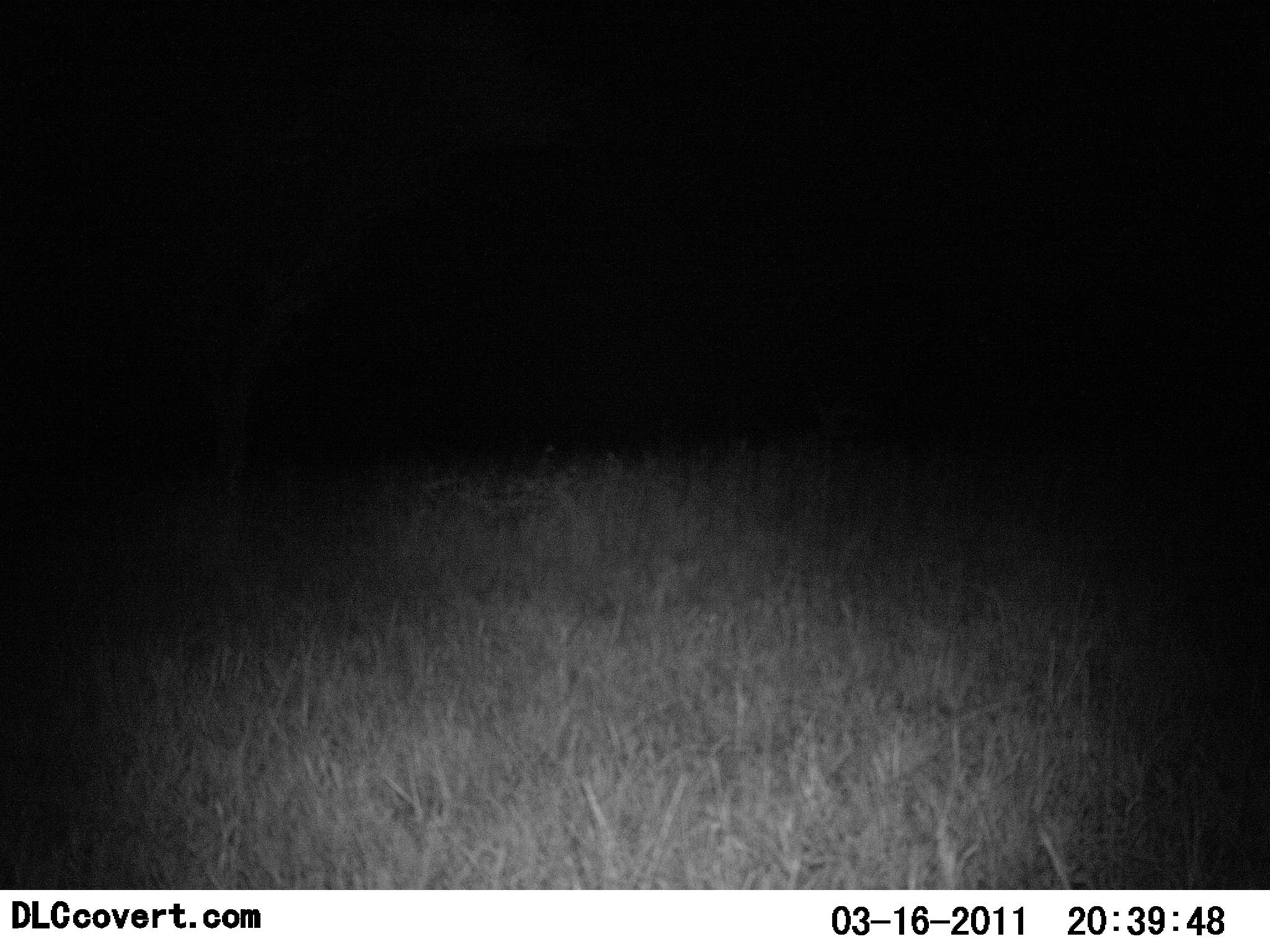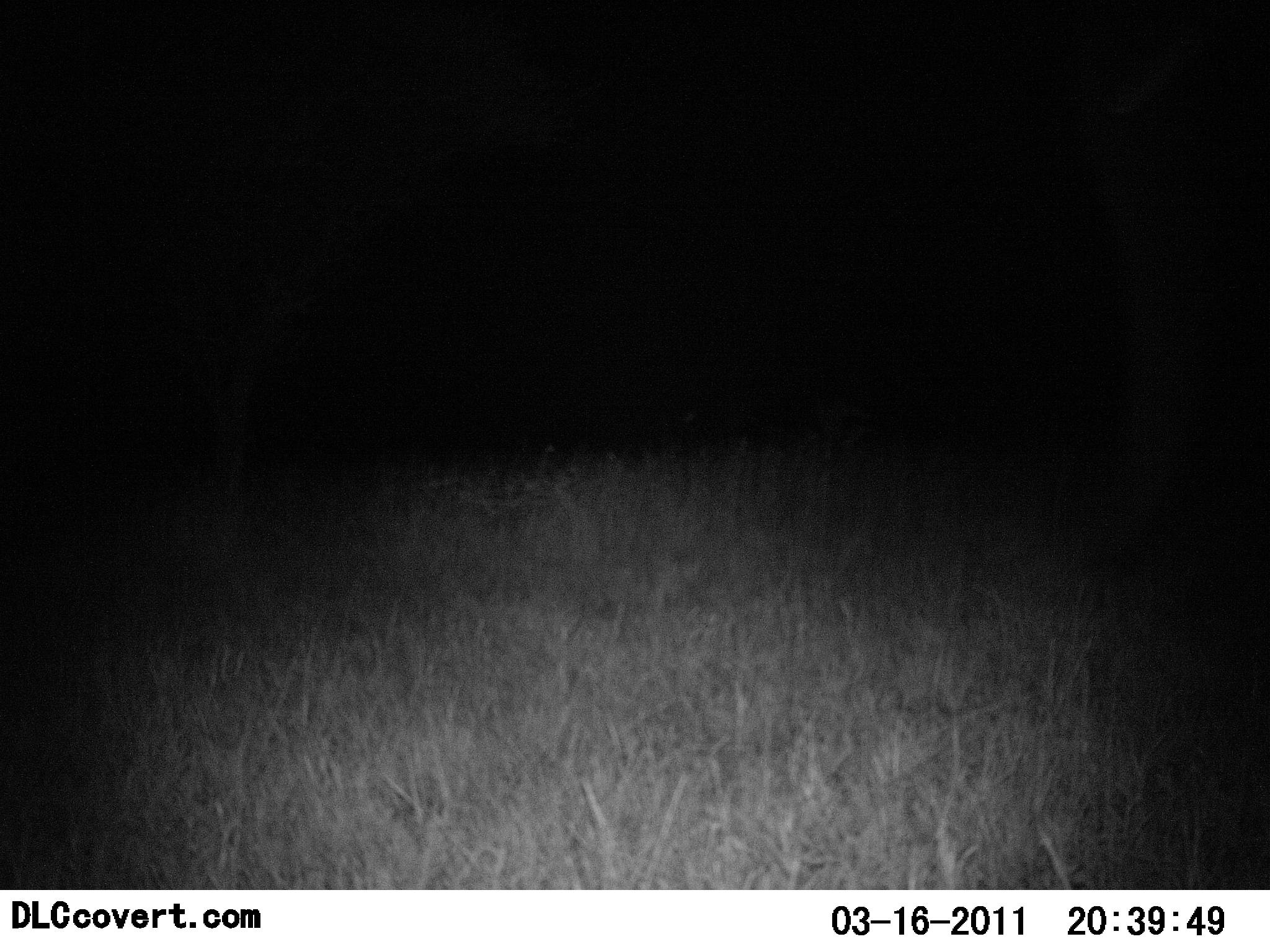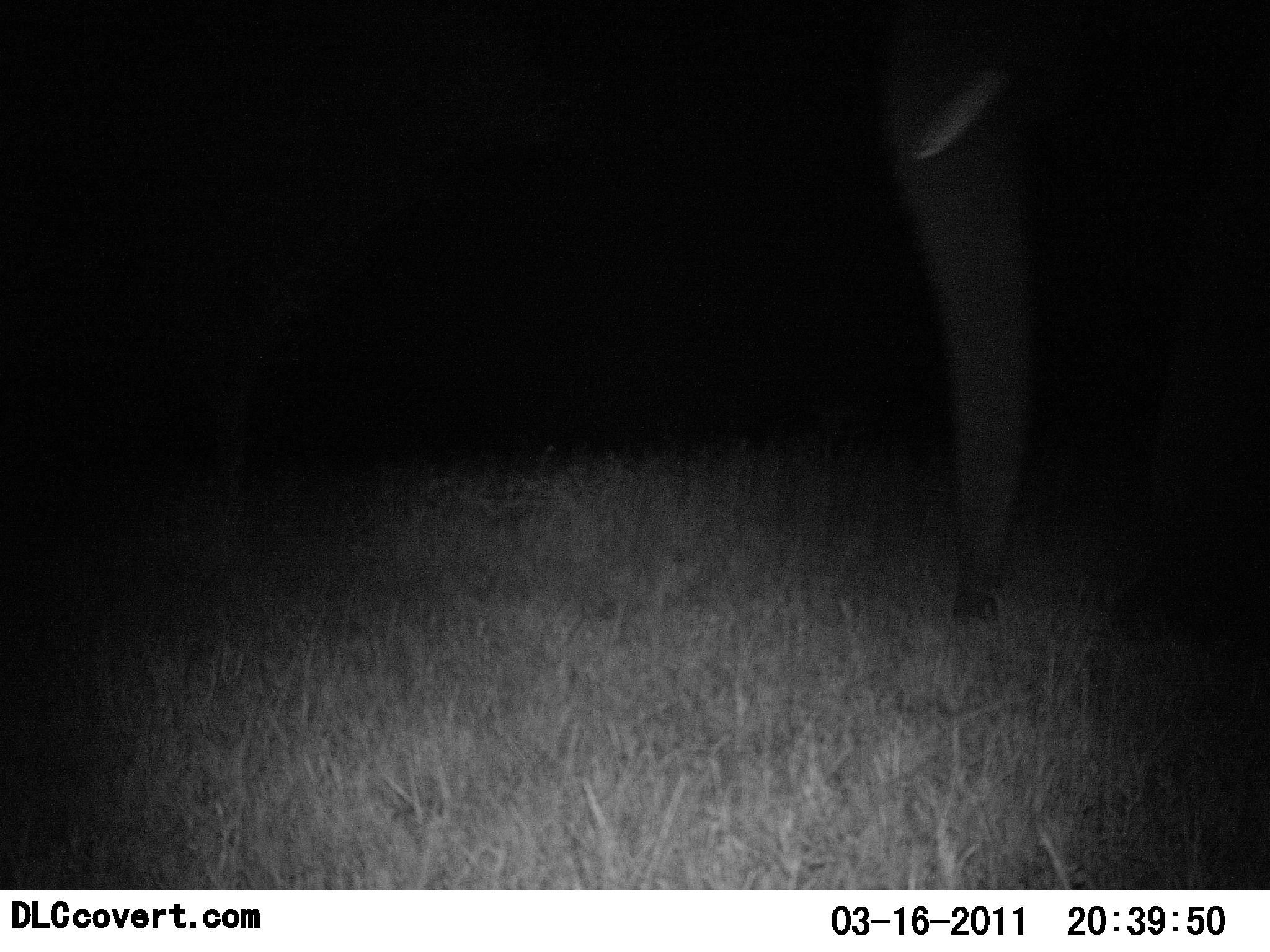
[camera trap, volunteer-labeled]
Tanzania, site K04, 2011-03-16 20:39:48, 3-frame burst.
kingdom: Animalia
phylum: Chordata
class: Mammalia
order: Proboscidea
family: Elephantidae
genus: Loxodonta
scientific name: Loxodonta africana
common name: african bush elephant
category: elephant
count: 1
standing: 7%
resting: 0%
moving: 100%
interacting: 0%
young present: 0%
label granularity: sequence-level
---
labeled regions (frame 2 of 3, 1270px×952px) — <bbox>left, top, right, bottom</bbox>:
animal: <bbox>1057, 0, 1270, 606</bbox>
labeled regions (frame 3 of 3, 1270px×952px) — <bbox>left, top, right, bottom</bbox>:
animal: <bbox>851, 0, 1270, 656</bbox>